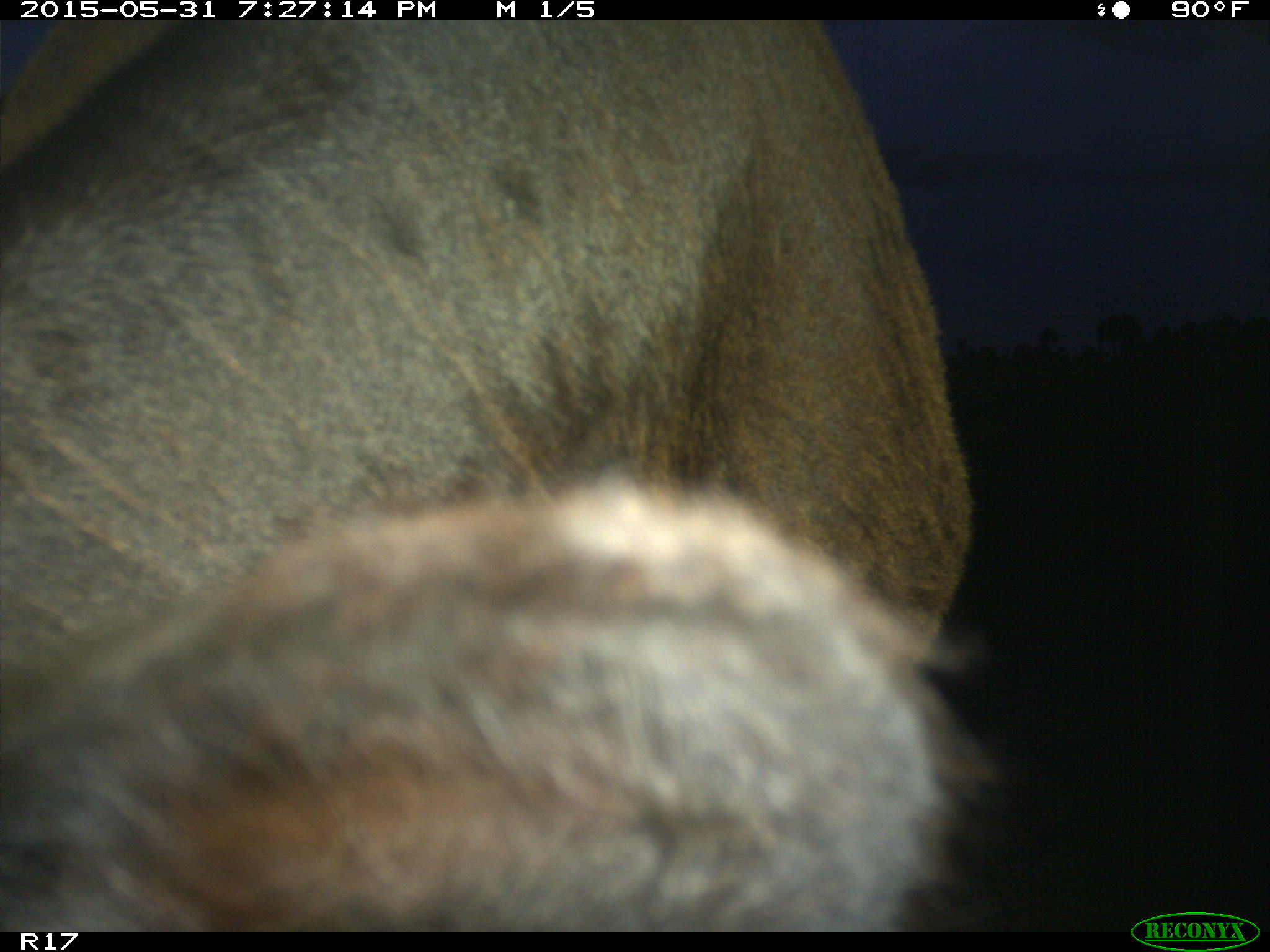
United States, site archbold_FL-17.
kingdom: Animalia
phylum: Chordata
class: Mammalia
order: Artiodactyla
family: Bovidae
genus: Bos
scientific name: Bos taurus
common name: domestic cow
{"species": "Bos taurus (domestic cow)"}